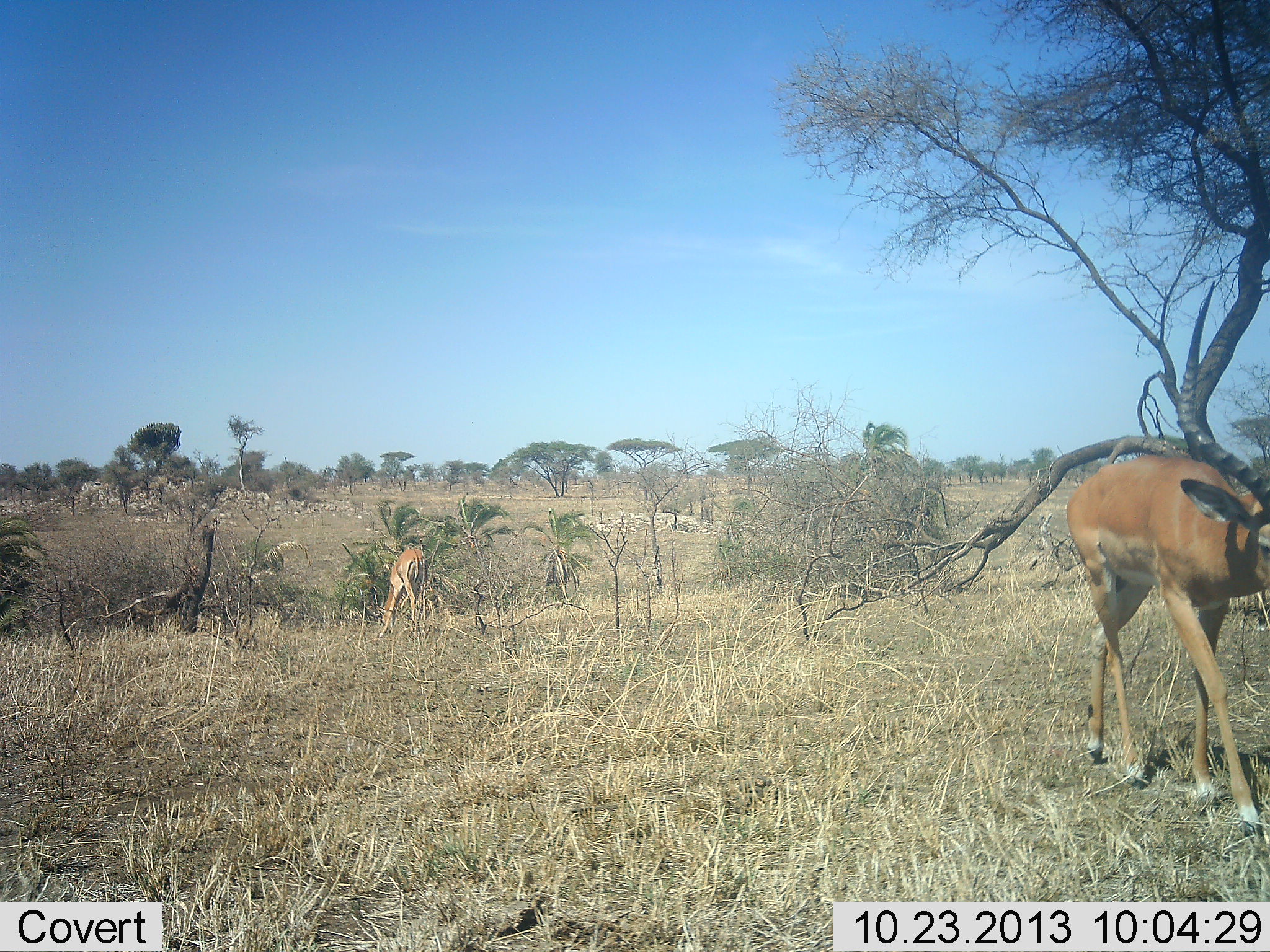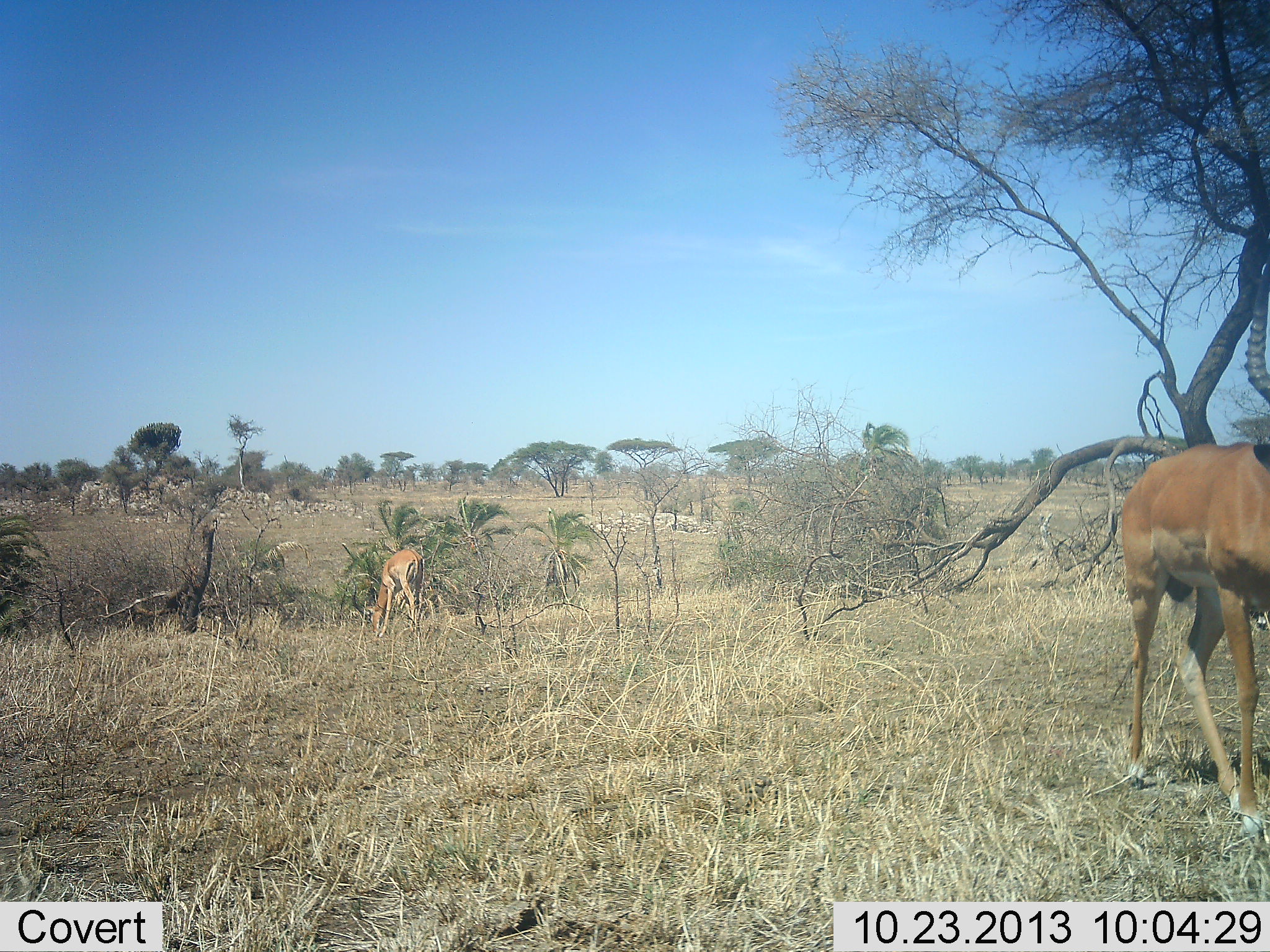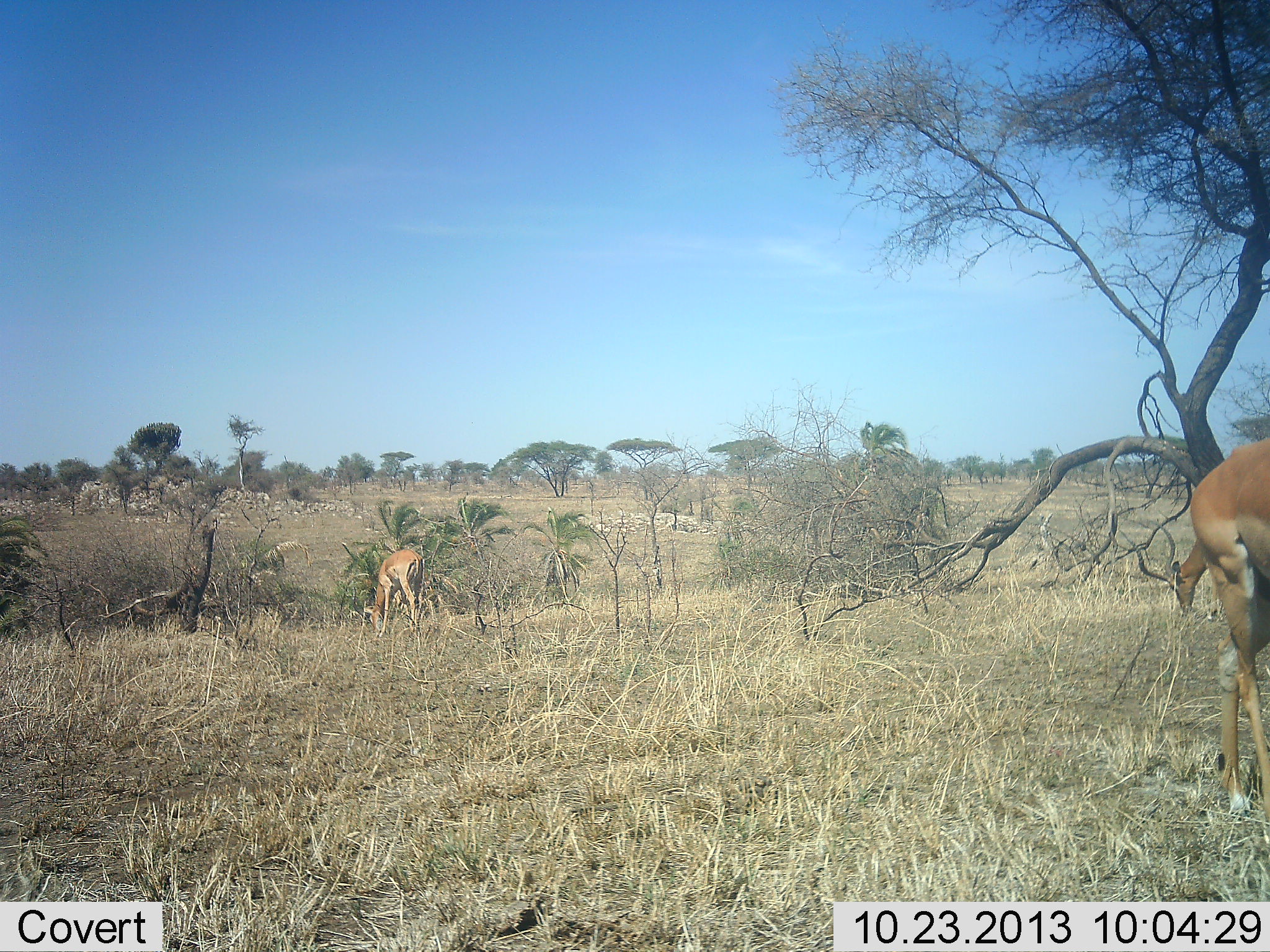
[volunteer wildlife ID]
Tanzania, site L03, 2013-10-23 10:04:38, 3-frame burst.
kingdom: Animalia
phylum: Chordata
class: Mammalia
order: Artiodactyla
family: Bovidae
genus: Aepyceros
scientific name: Aepyceros melampus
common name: impala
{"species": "impala (Aepyceros melampus)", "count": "2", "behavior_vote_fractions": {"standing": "40%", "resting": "0%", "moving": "80%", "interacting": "0%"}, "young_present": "0%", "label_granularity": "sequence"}